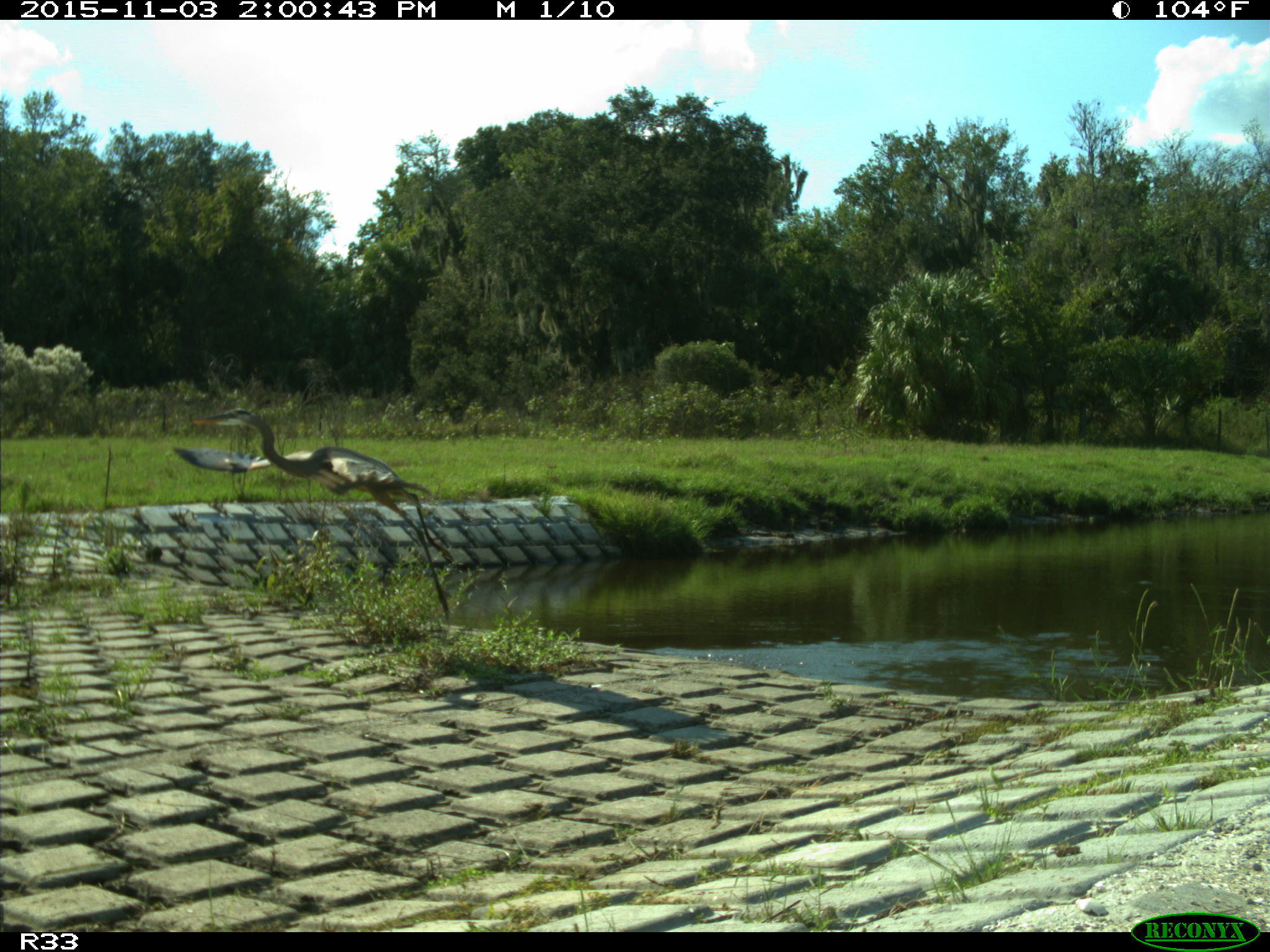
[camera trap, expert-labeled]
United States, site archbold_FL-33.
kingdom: Animalia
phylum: Chordata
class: Aves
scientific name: Aves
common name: birds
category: unidentified bird